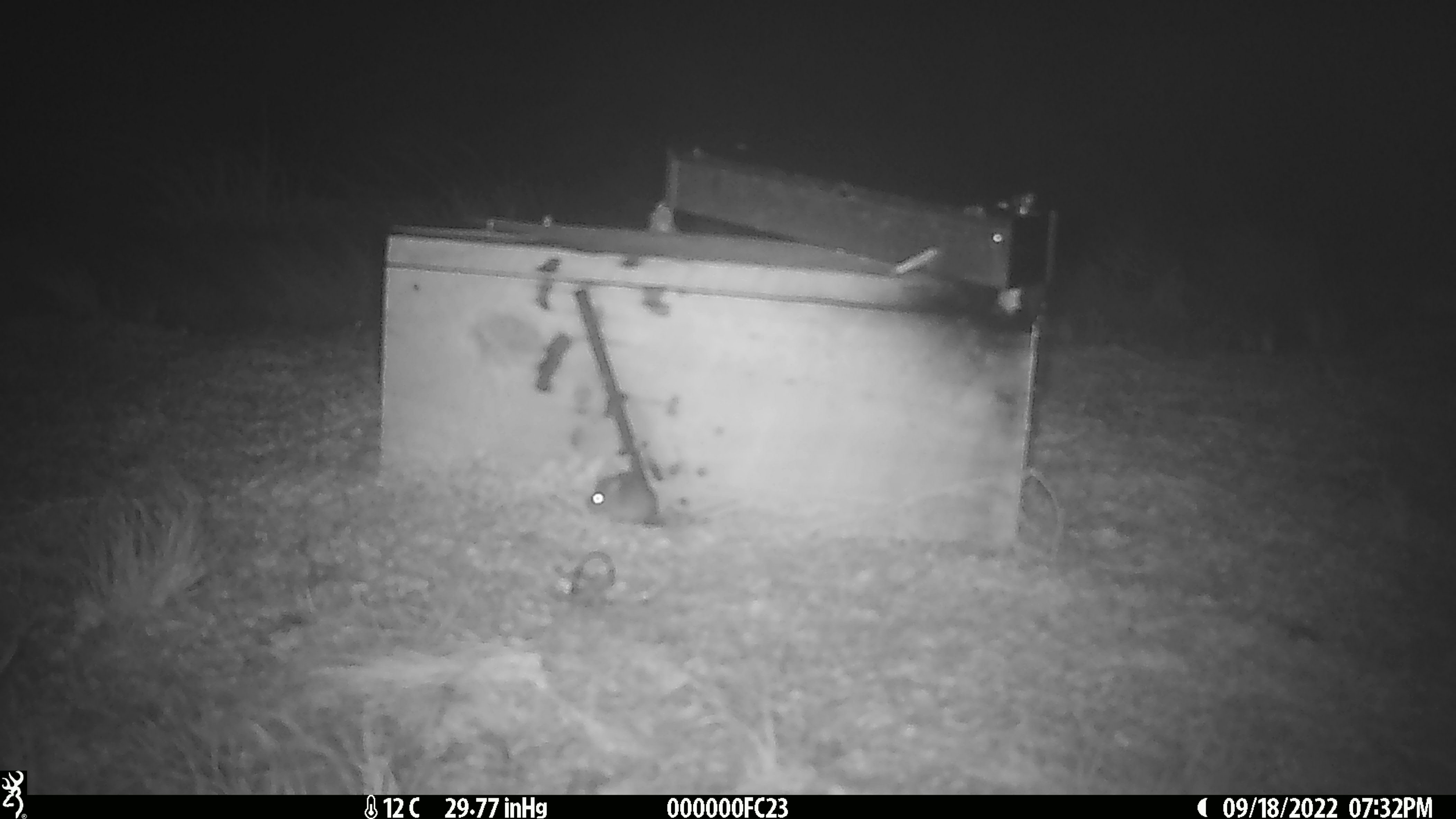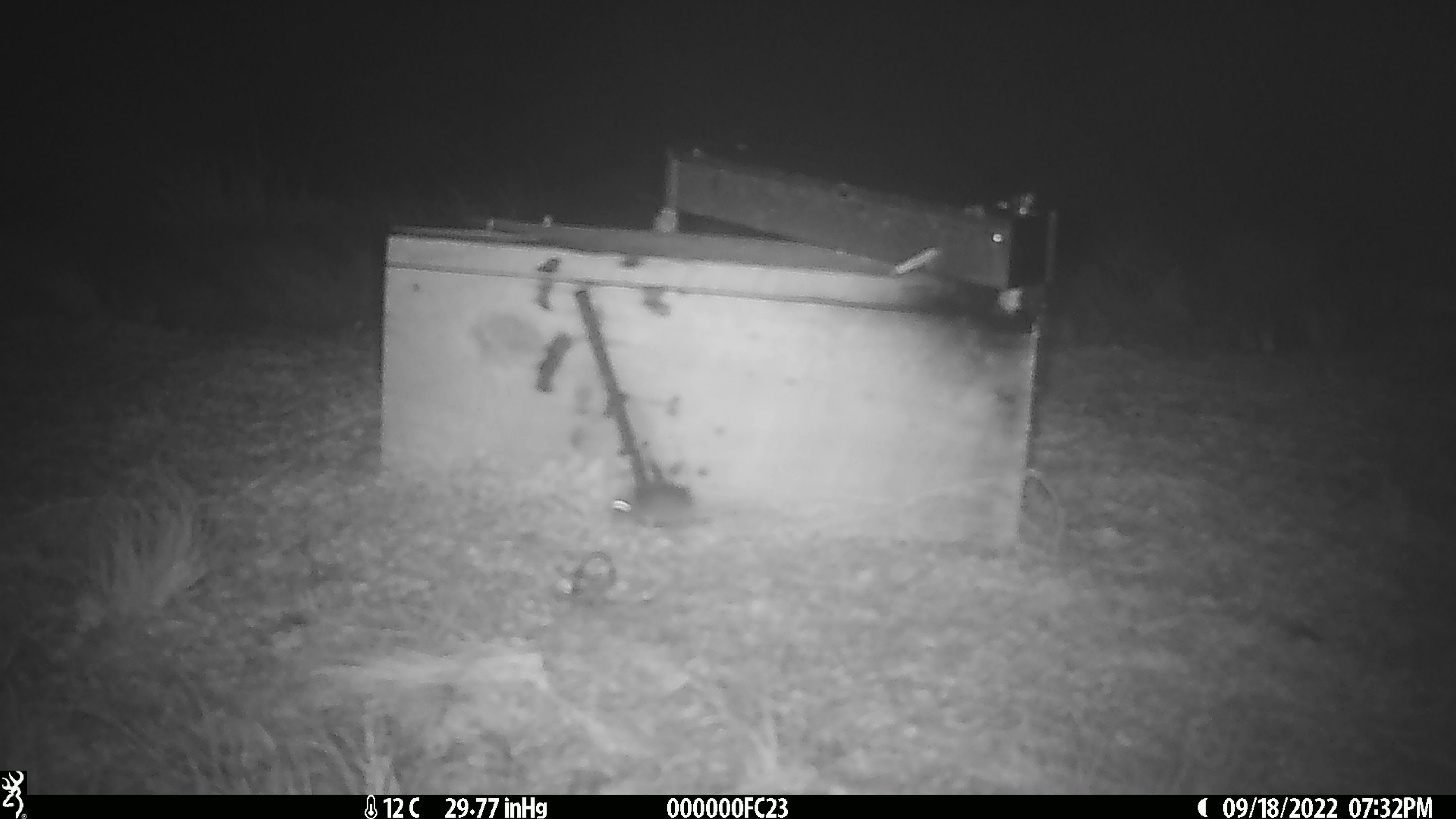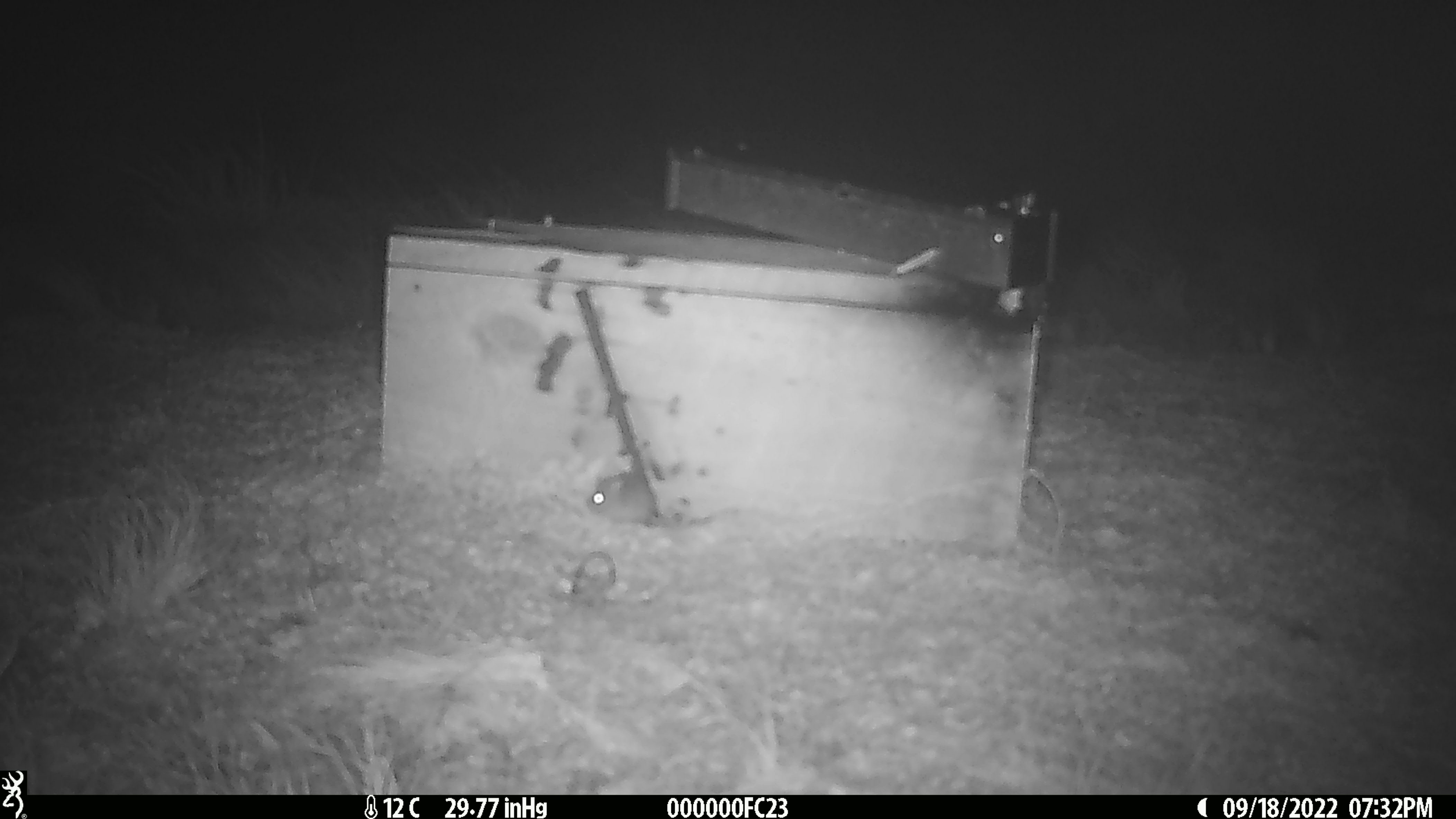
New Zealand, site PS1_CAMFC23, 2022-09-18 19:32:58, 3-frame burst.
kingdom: Animalia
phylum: Chordata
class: Mammalia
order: Rodentia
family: Muridae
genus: Mus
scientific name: Mus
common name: mouse